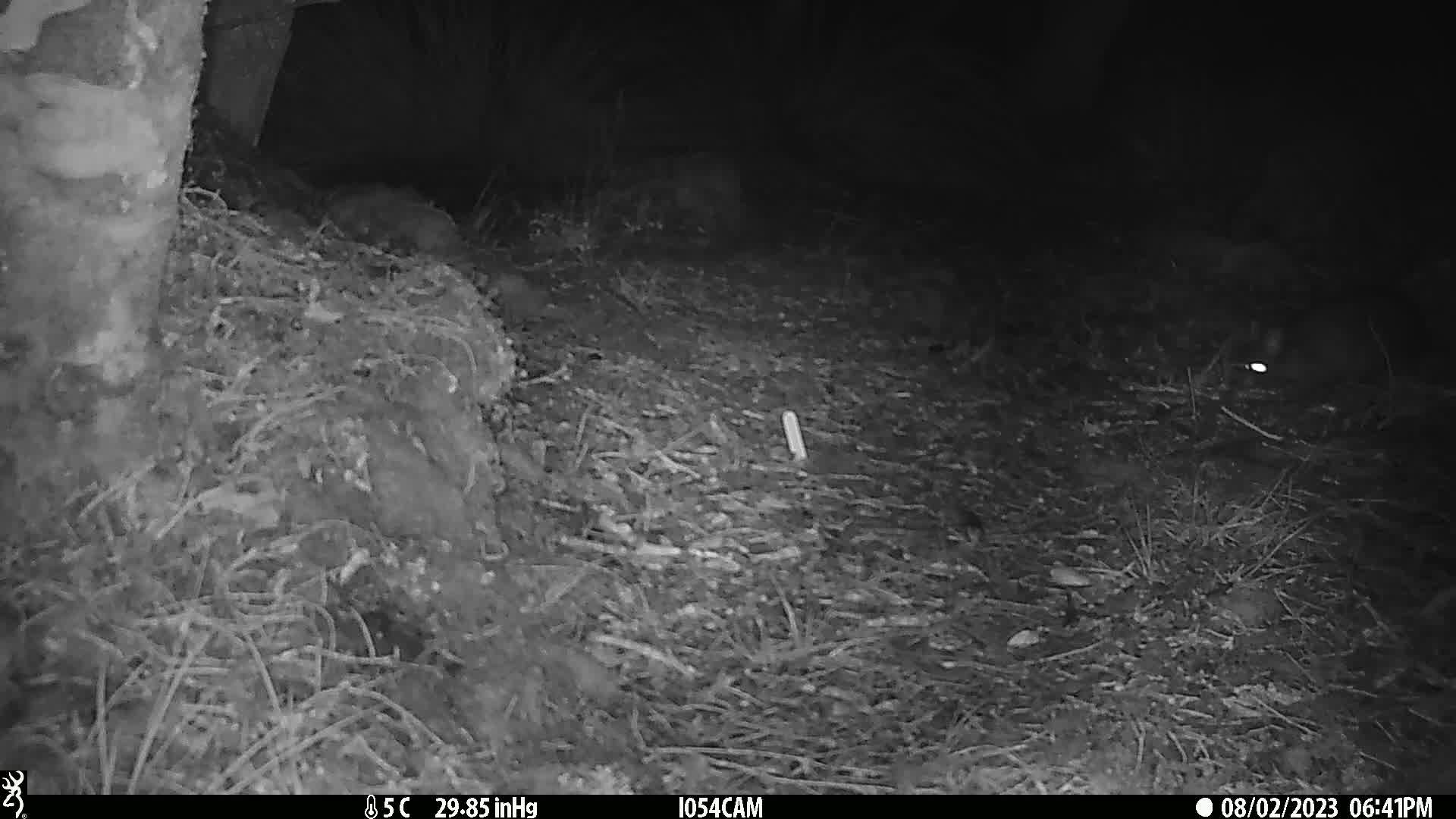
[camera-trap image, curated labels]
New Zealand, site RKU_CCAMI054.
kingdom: Animalia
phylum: Chordata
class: Mammalia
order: Diprotodontia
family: Phalangeridae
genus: Trichosurus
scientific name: Trichosurus vulpecula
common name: common brushtail possum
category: possum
Possum (common brushtail possum) (Trichosurus vulpecula).